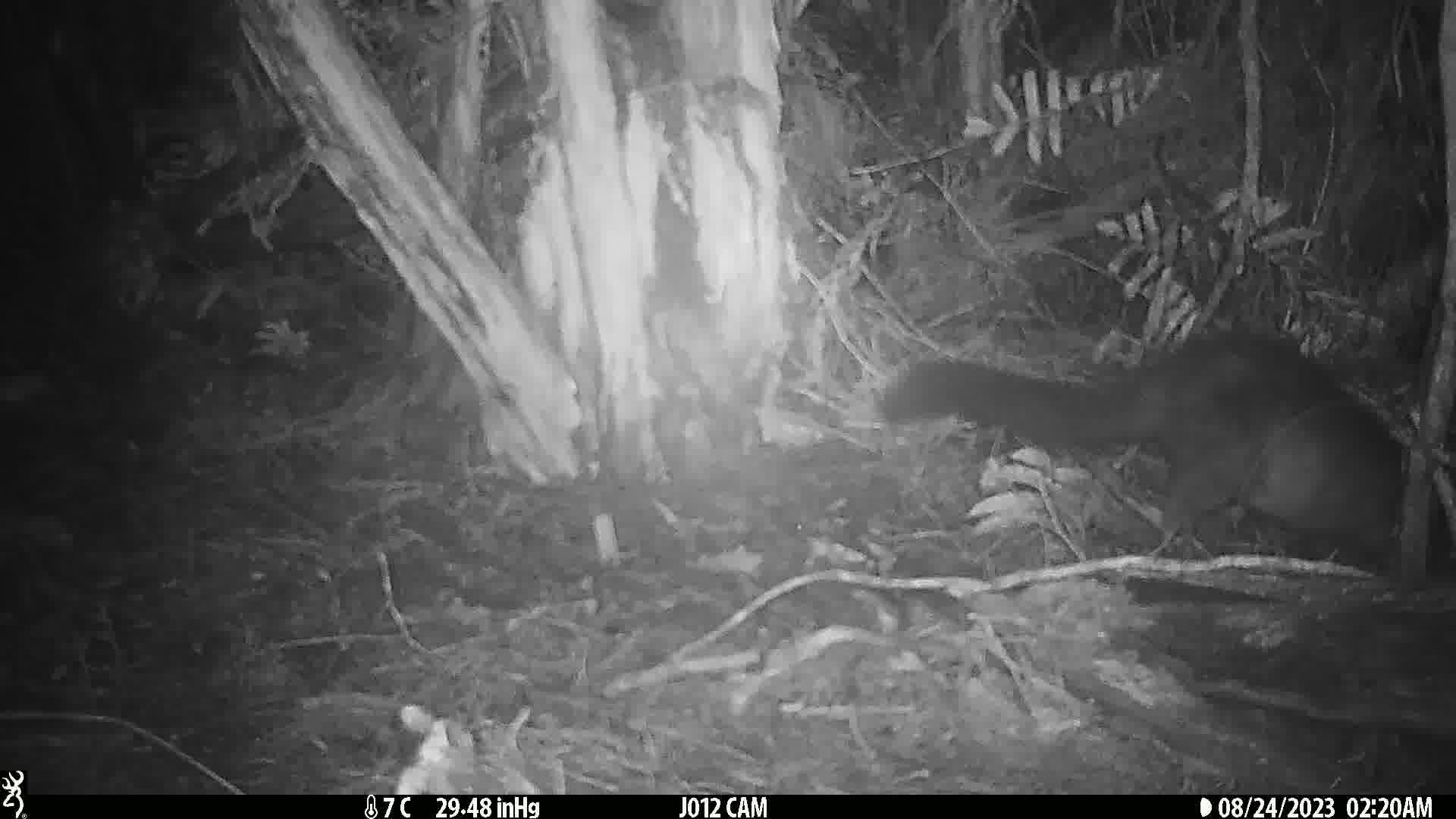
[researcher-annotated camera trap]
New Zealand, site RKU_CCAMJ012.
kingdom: Animalia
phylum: Chordata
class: Mammalia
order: Diprotodontia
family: Phalangeridae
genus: Trichosurus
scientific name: Trichosurus vulpecula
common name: common brushtail possum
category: possum